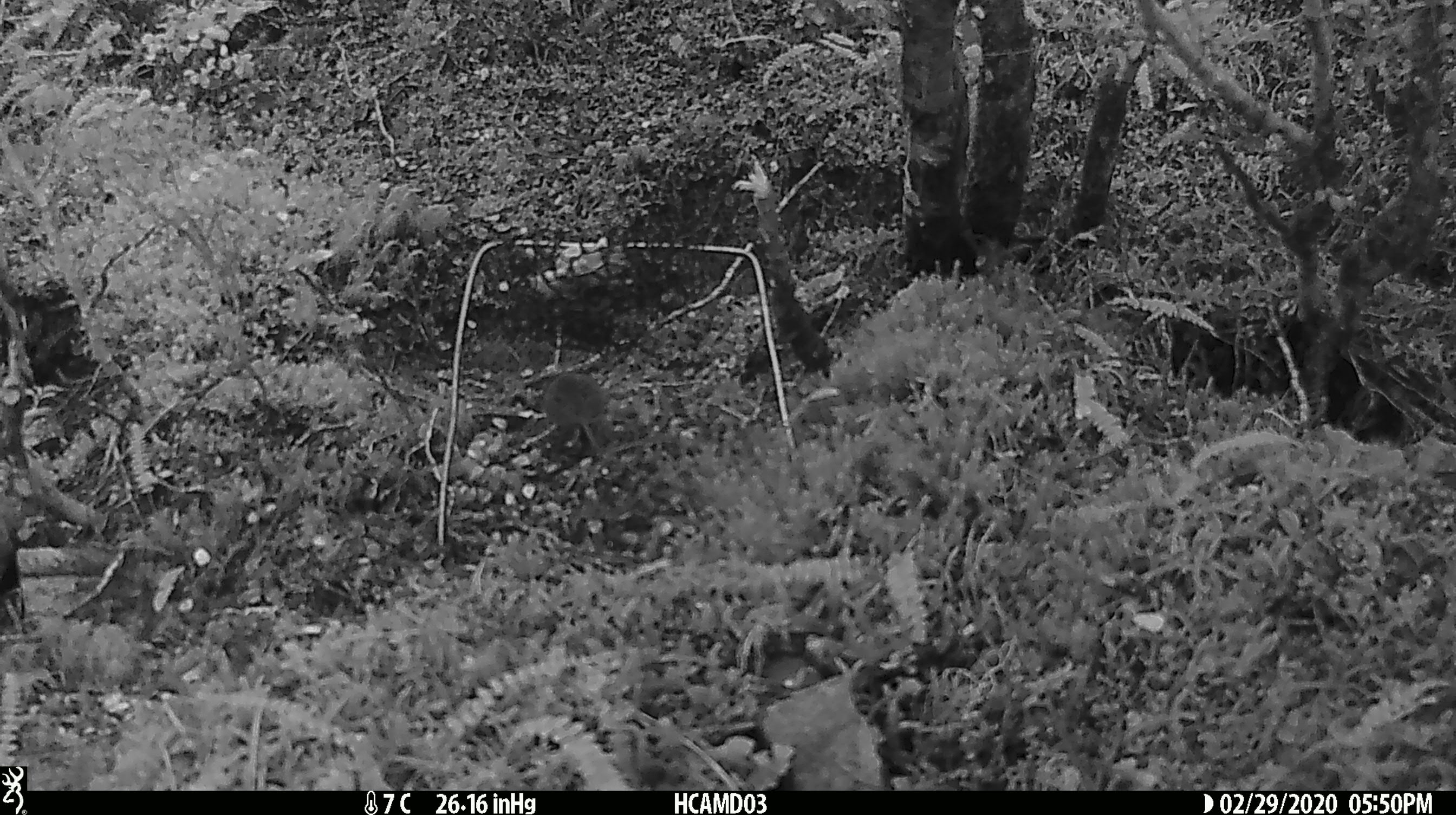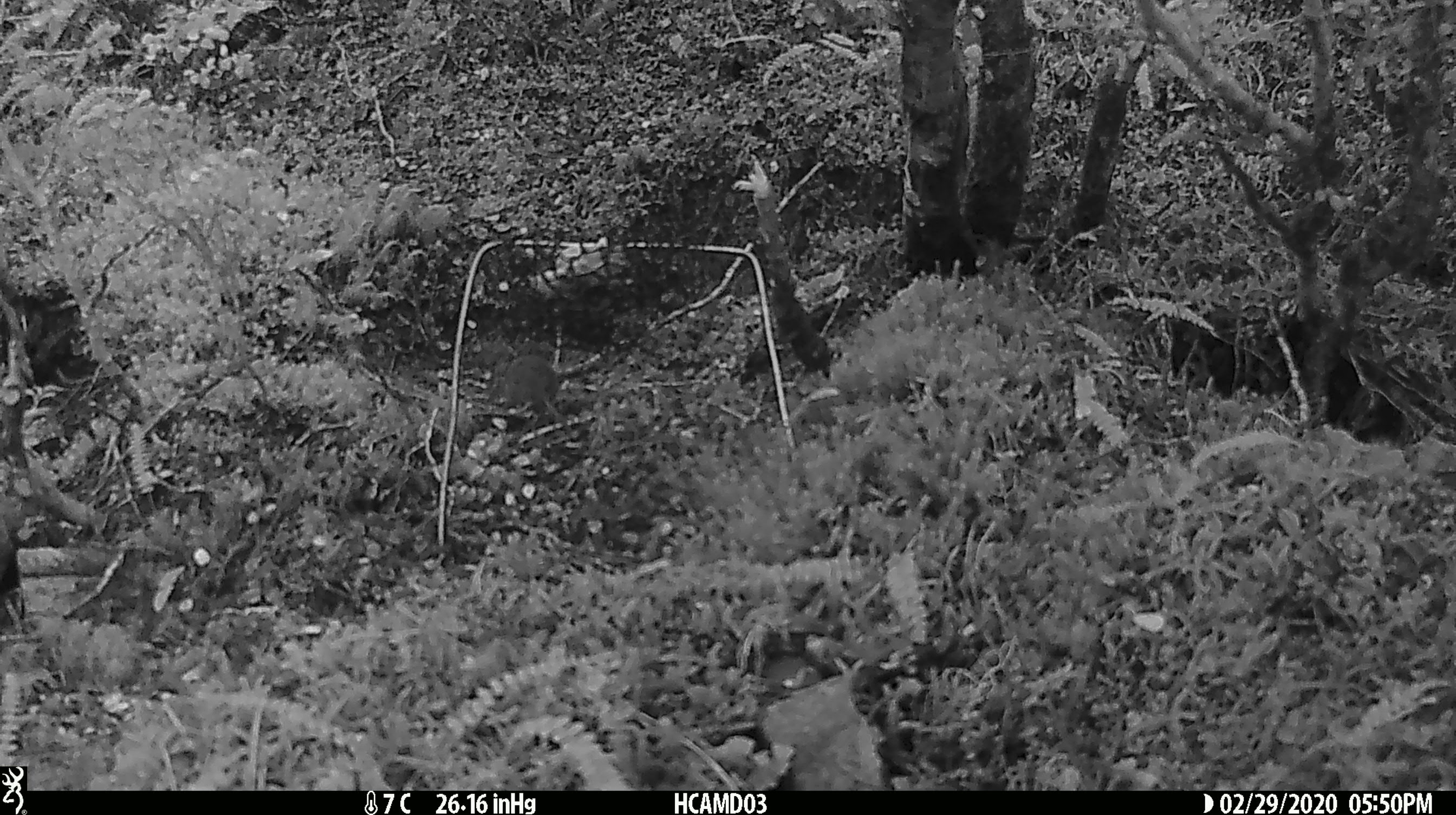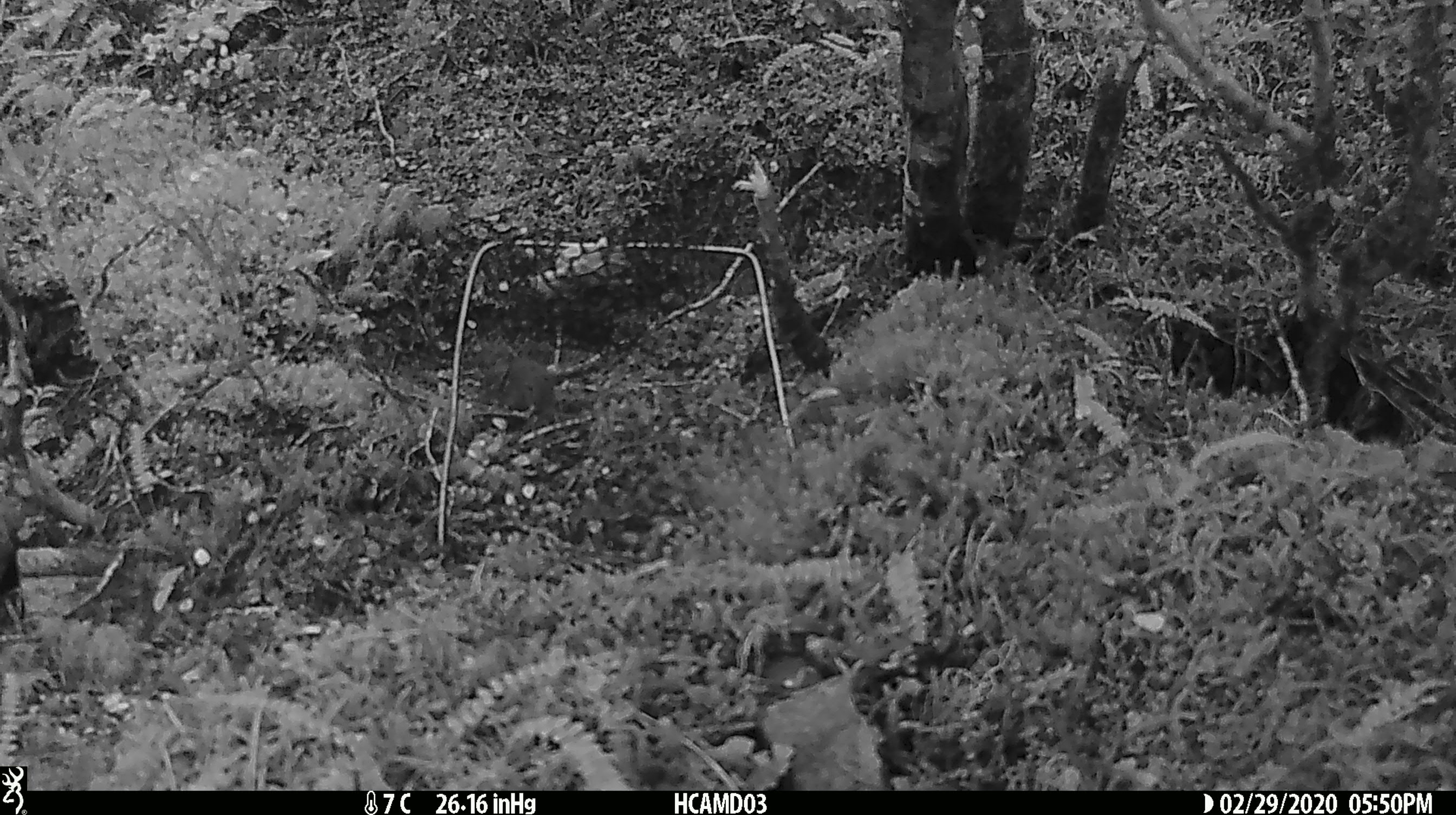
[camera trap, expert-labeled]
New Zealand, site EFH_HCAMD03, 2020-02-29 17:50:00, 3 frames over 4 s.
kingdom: Animalia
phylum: Chordata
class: Mammalia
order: Rodentia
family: Muridae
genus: Mus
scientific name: Mus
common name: mouse